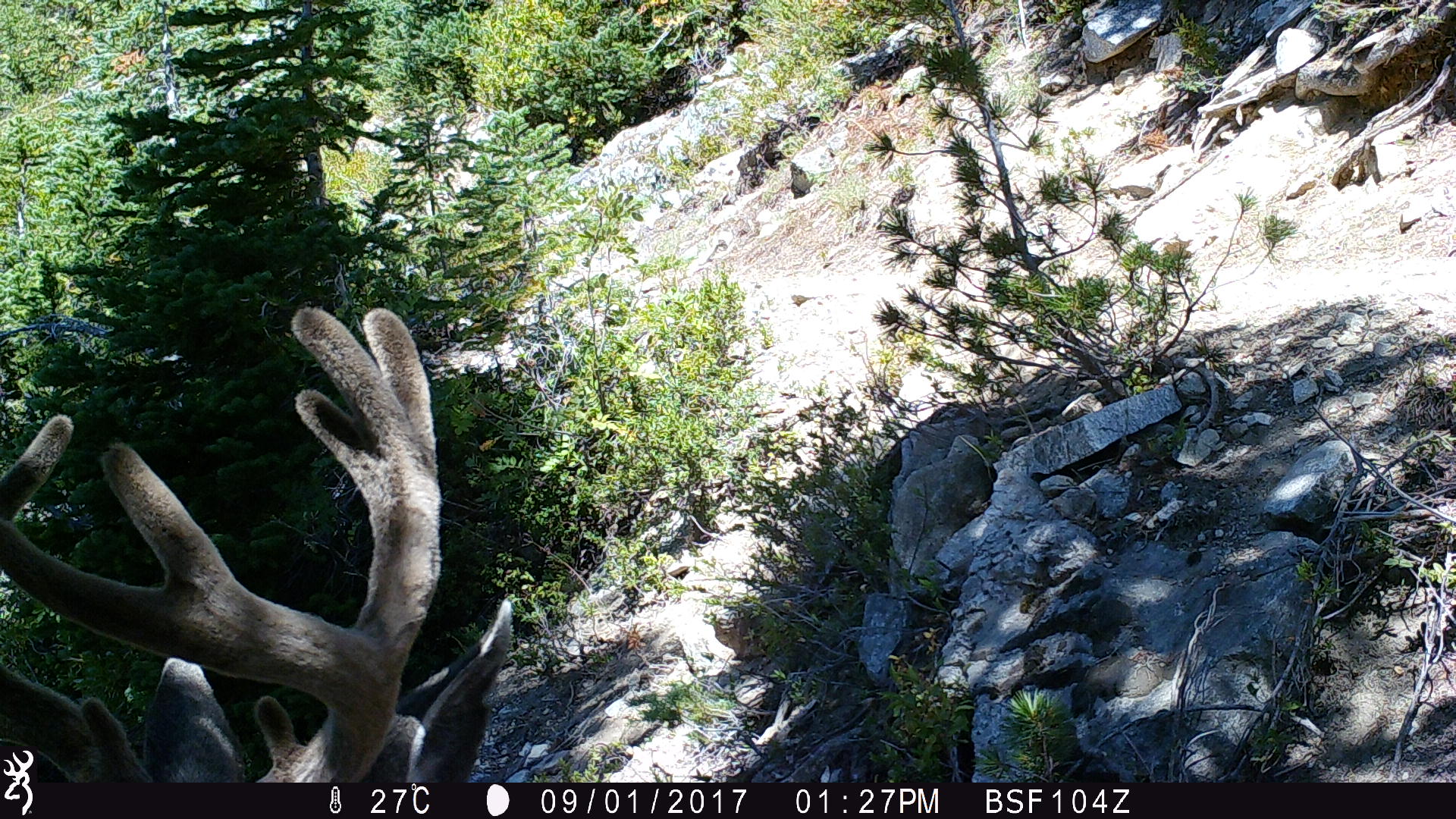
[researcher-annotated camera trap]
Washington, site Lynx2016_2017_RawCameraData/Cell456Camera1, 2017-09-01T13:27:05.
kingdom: Animalia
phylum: Chordata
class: Mammalia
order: Artiodactyla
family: Cervidae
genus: Odocoileus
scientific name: Odocoileus hemionus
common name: mule deer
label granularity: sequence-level